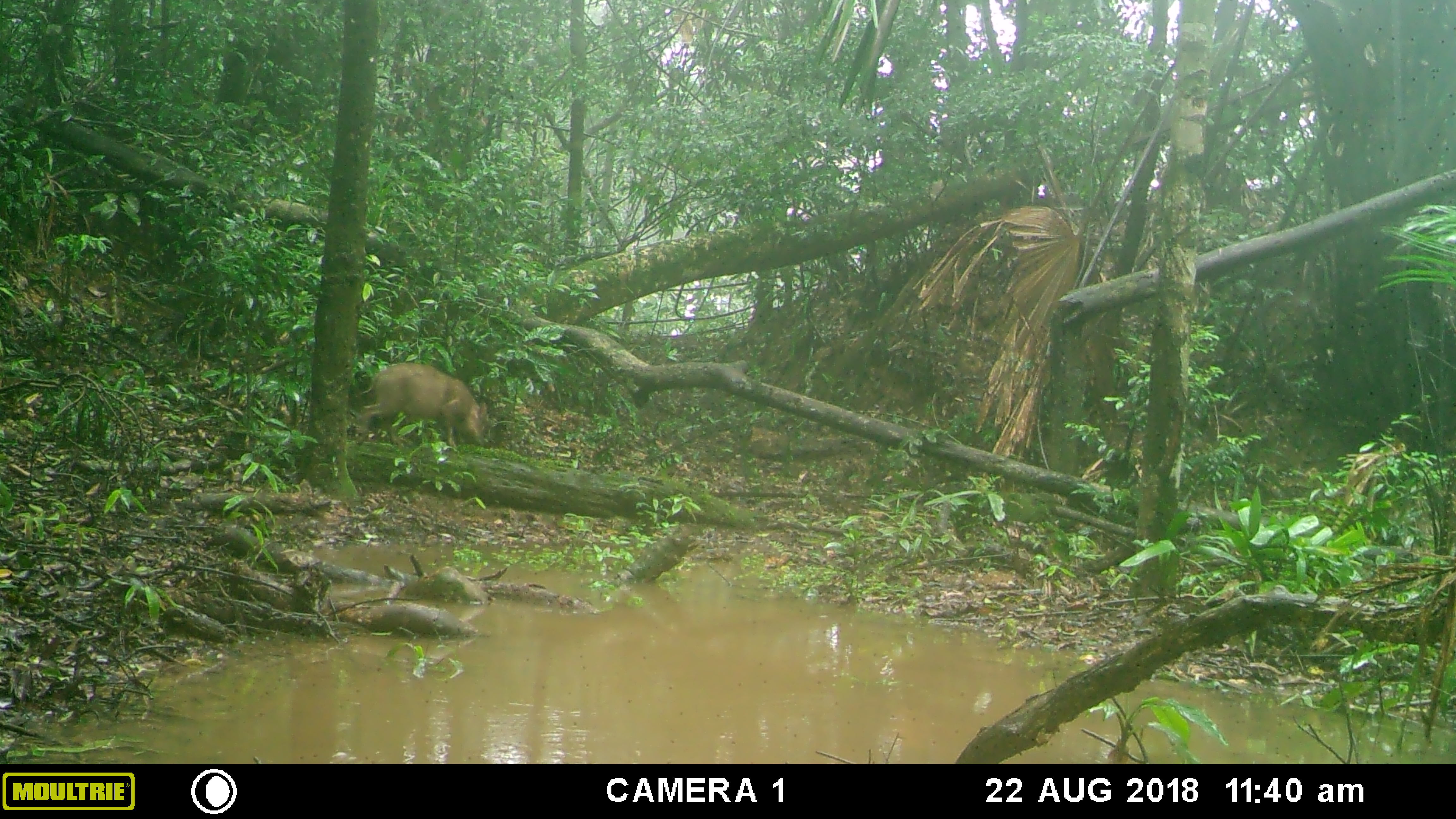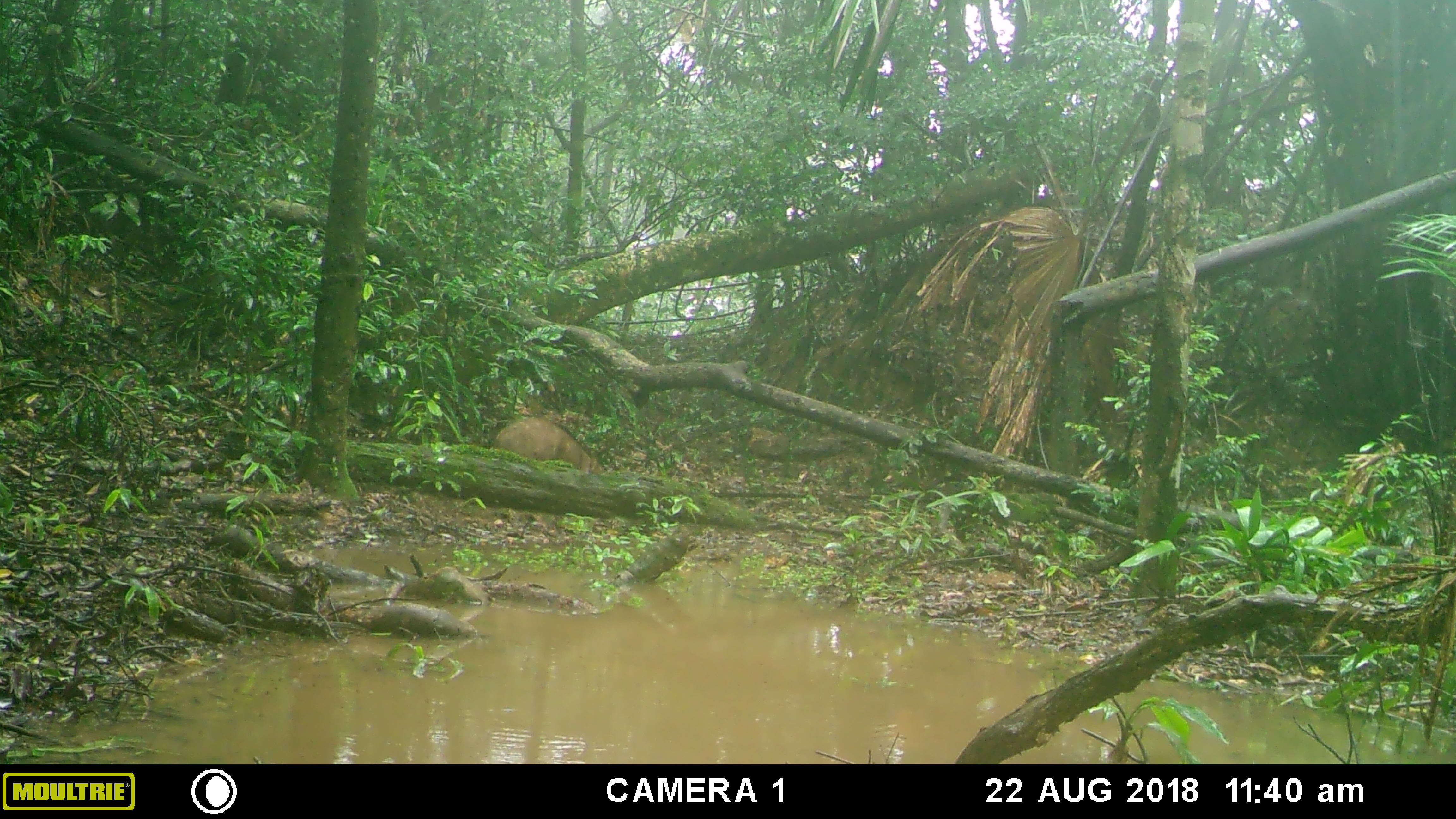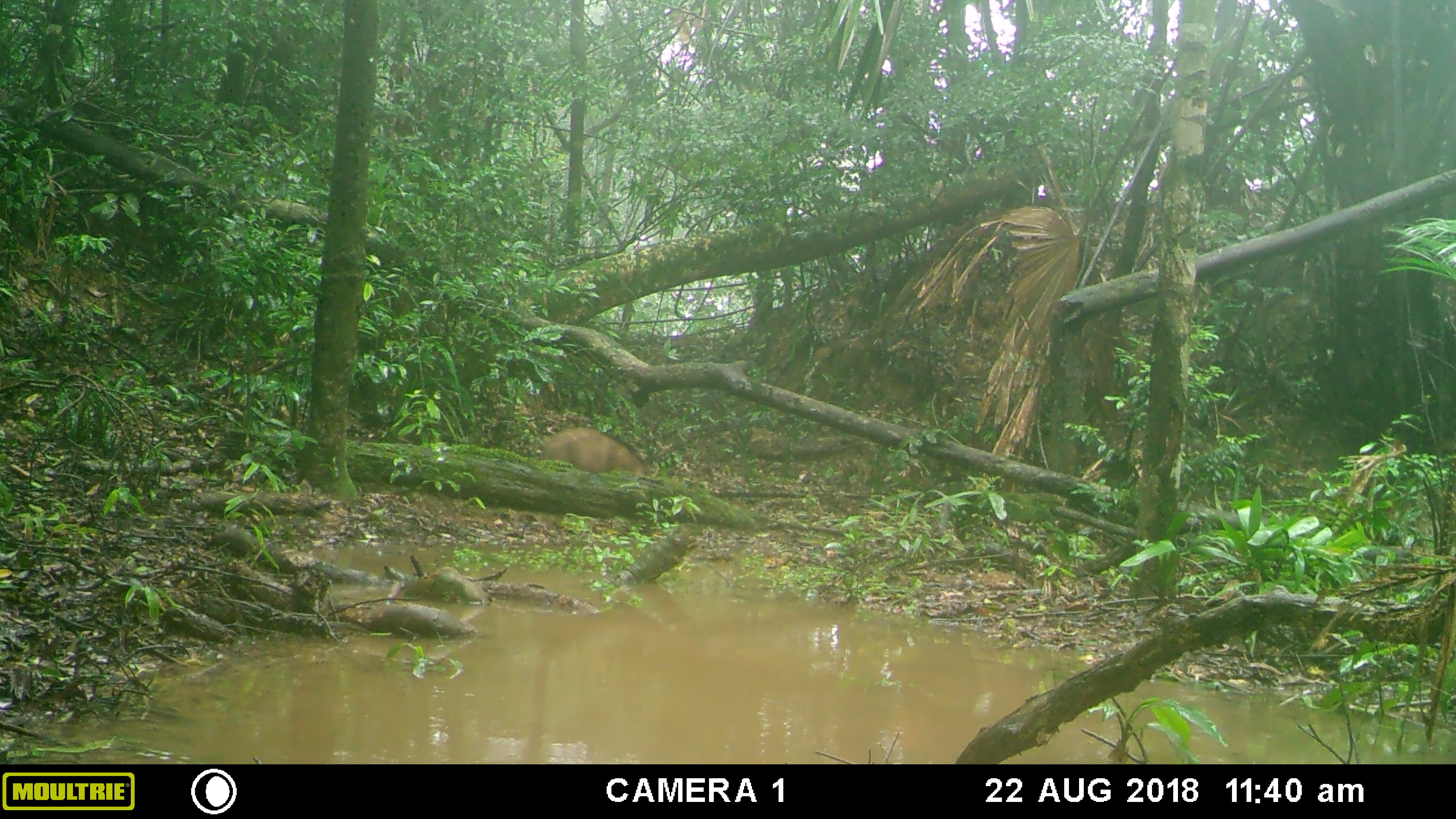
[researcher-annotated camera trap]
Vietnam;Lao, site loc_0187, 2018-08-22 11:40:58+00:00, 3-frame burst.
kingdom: Animalia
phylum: Chordata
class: Mammalia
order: Artiodactyla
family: Suidae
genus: Sus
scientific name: Sus scrofa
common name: eurasian wild pig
Eurasian wild pig (Sus scrofa). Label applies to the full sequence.